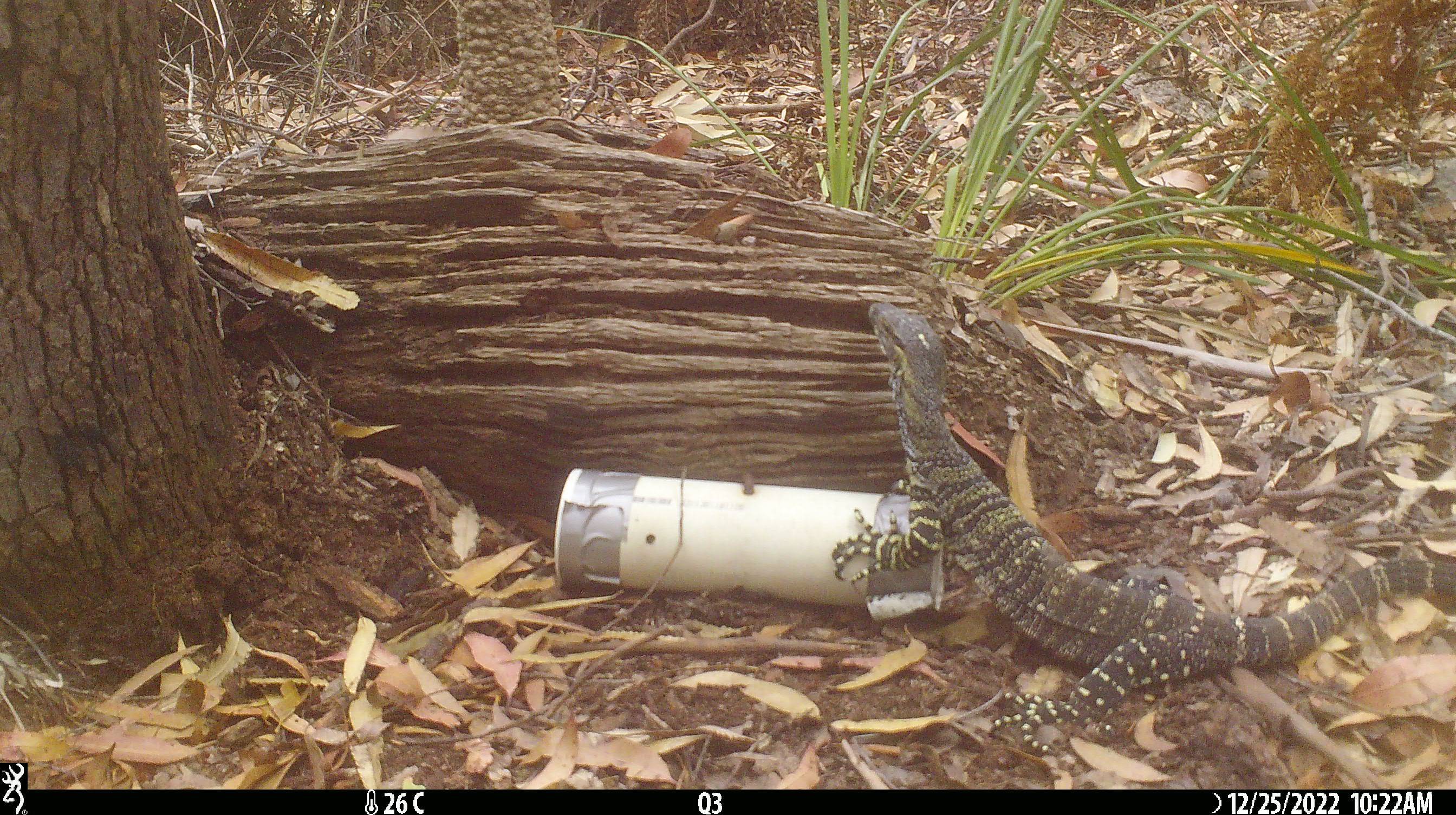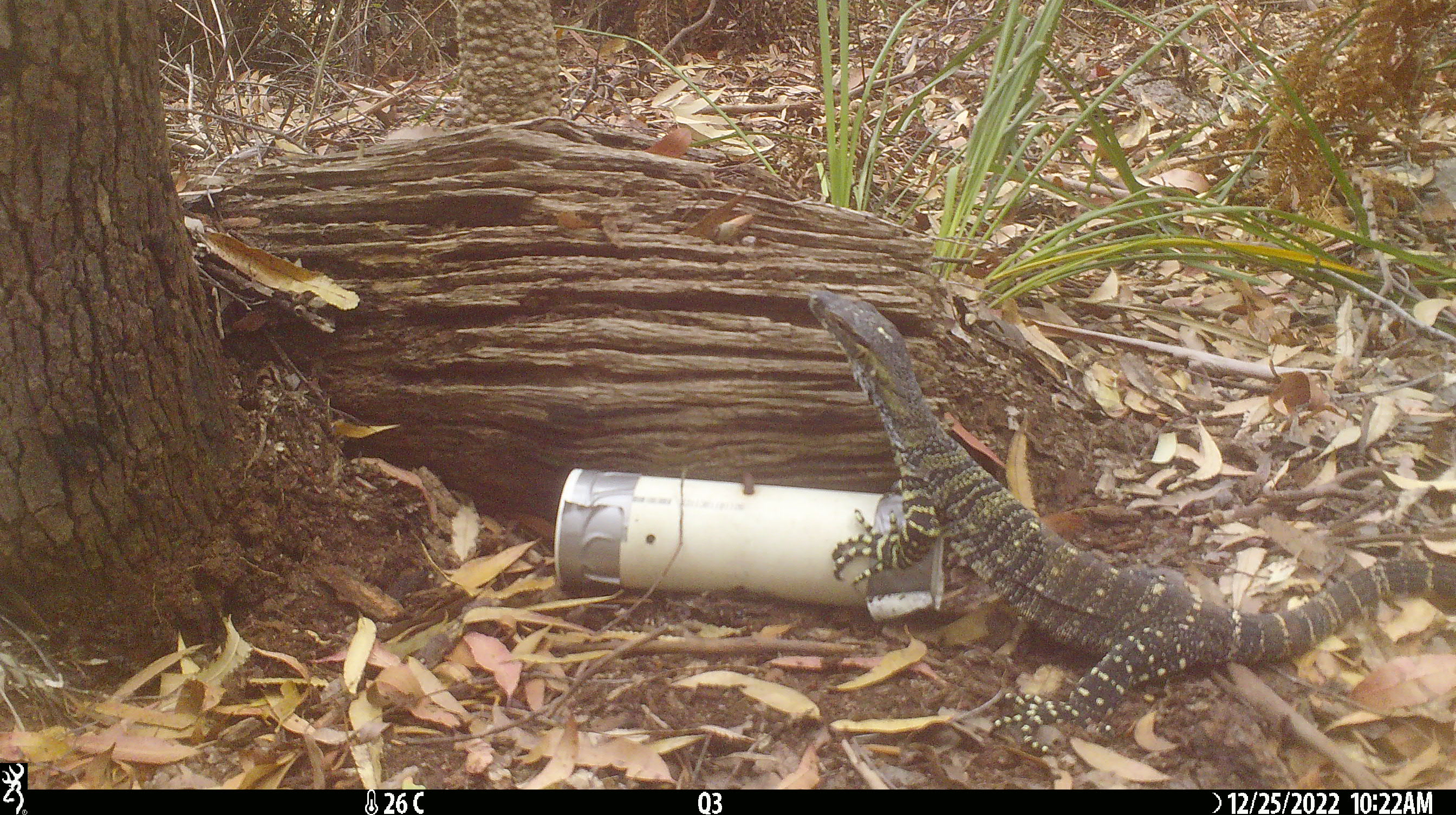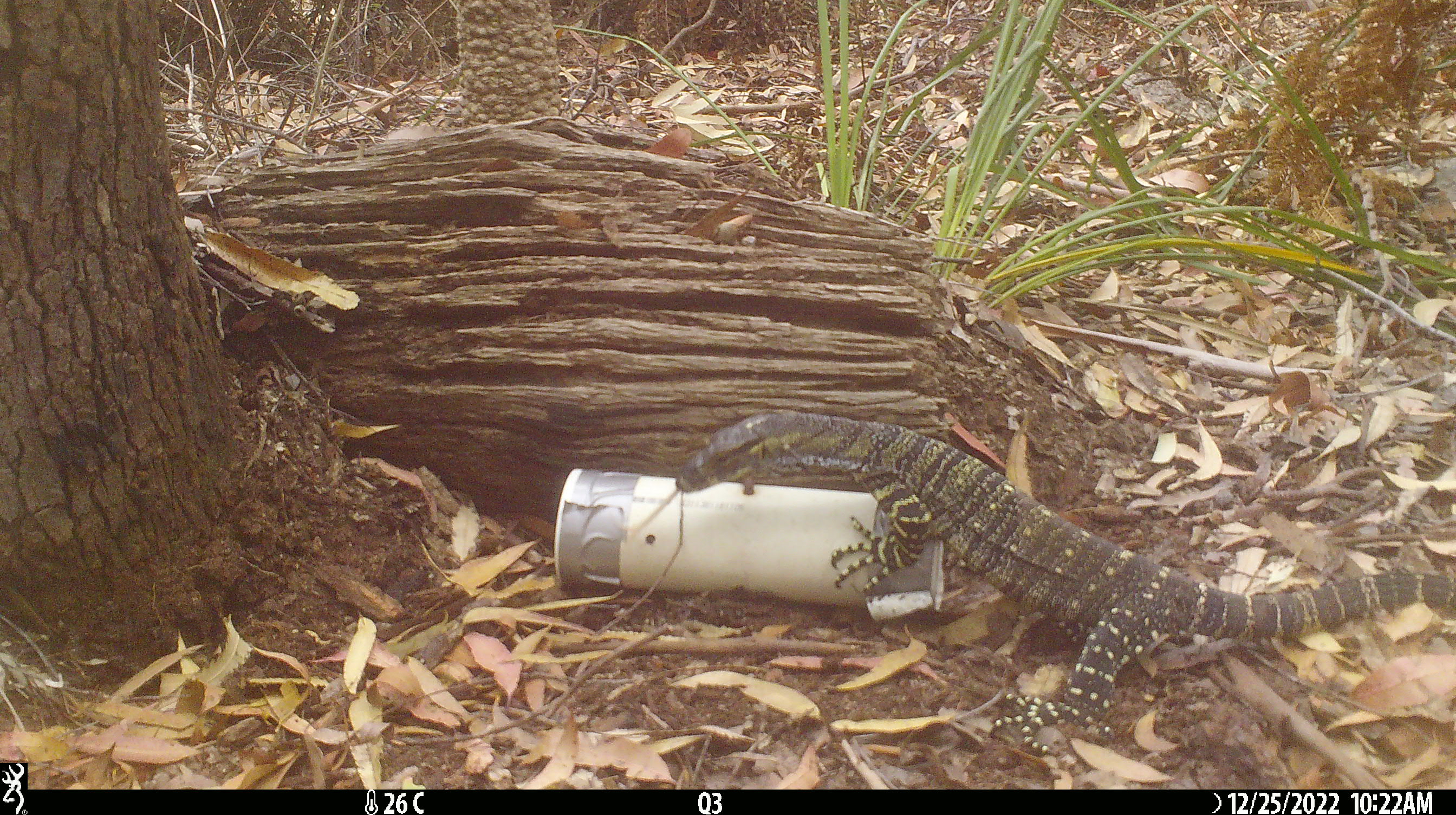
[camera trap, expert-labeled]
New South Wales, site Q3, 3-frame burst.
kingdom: Animalia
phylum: Chordata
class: Reptilia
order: Squamata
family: Varanidae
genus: Varanus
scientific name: Varanus varius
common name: lace monitor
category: goanna